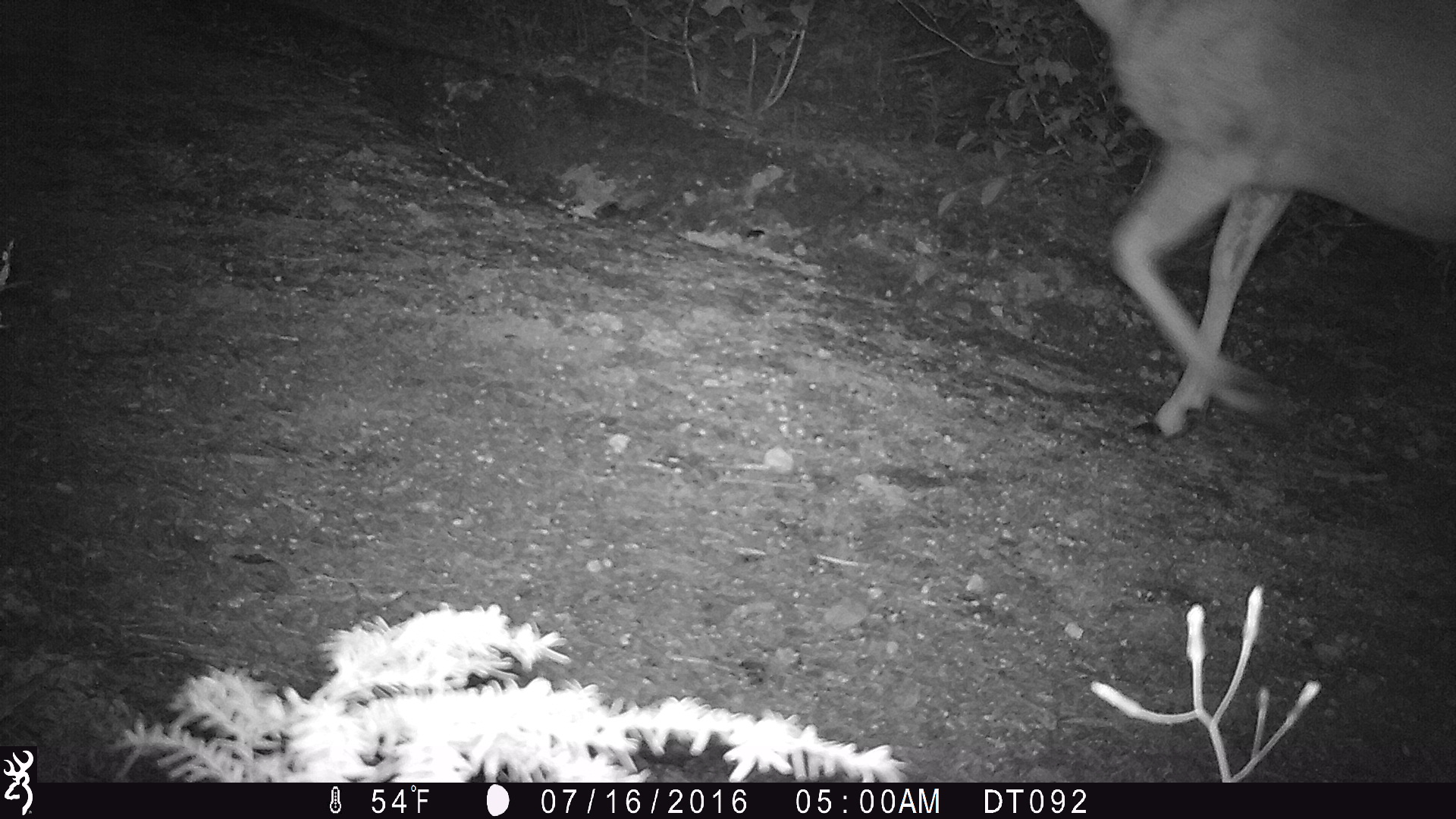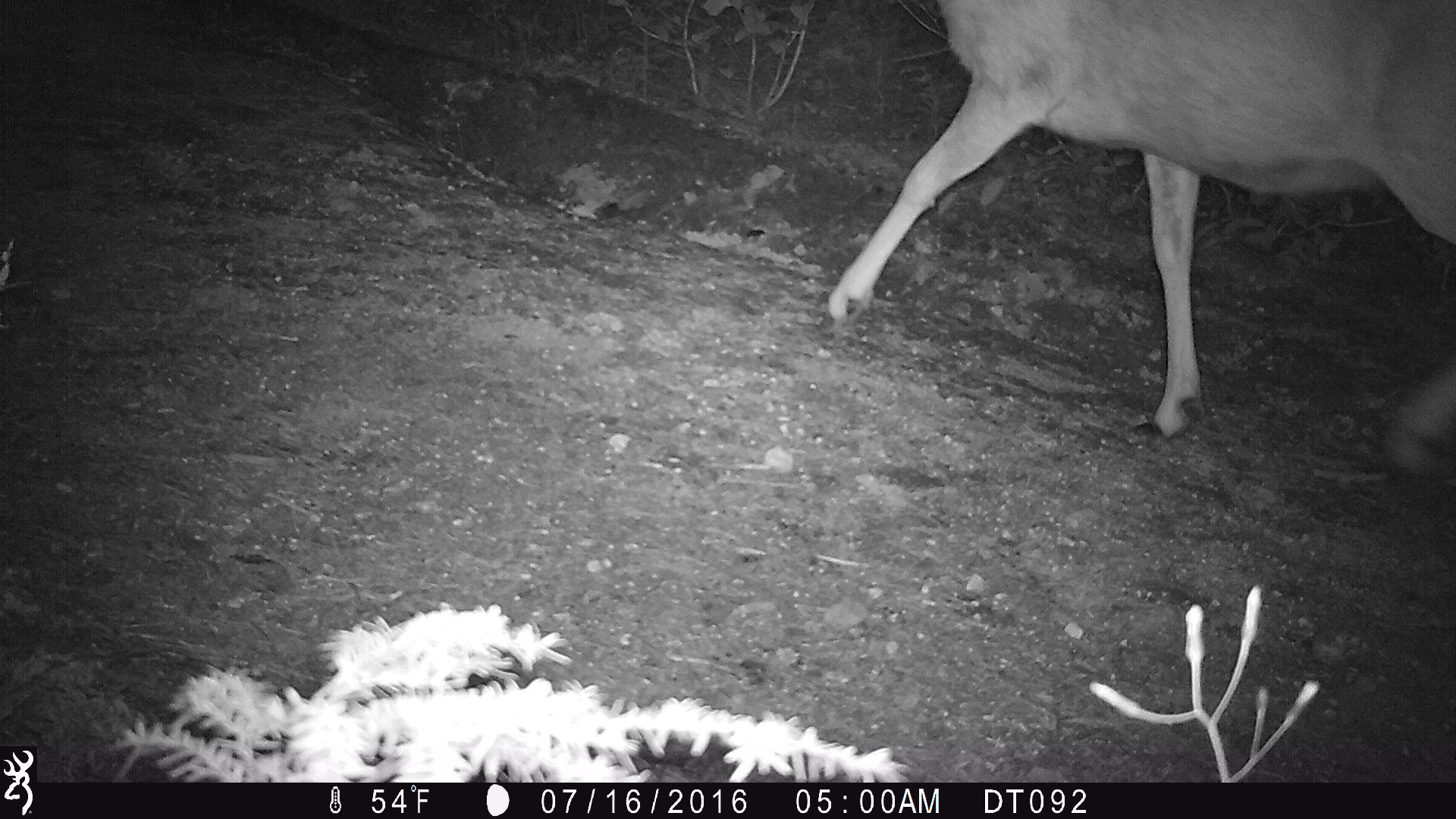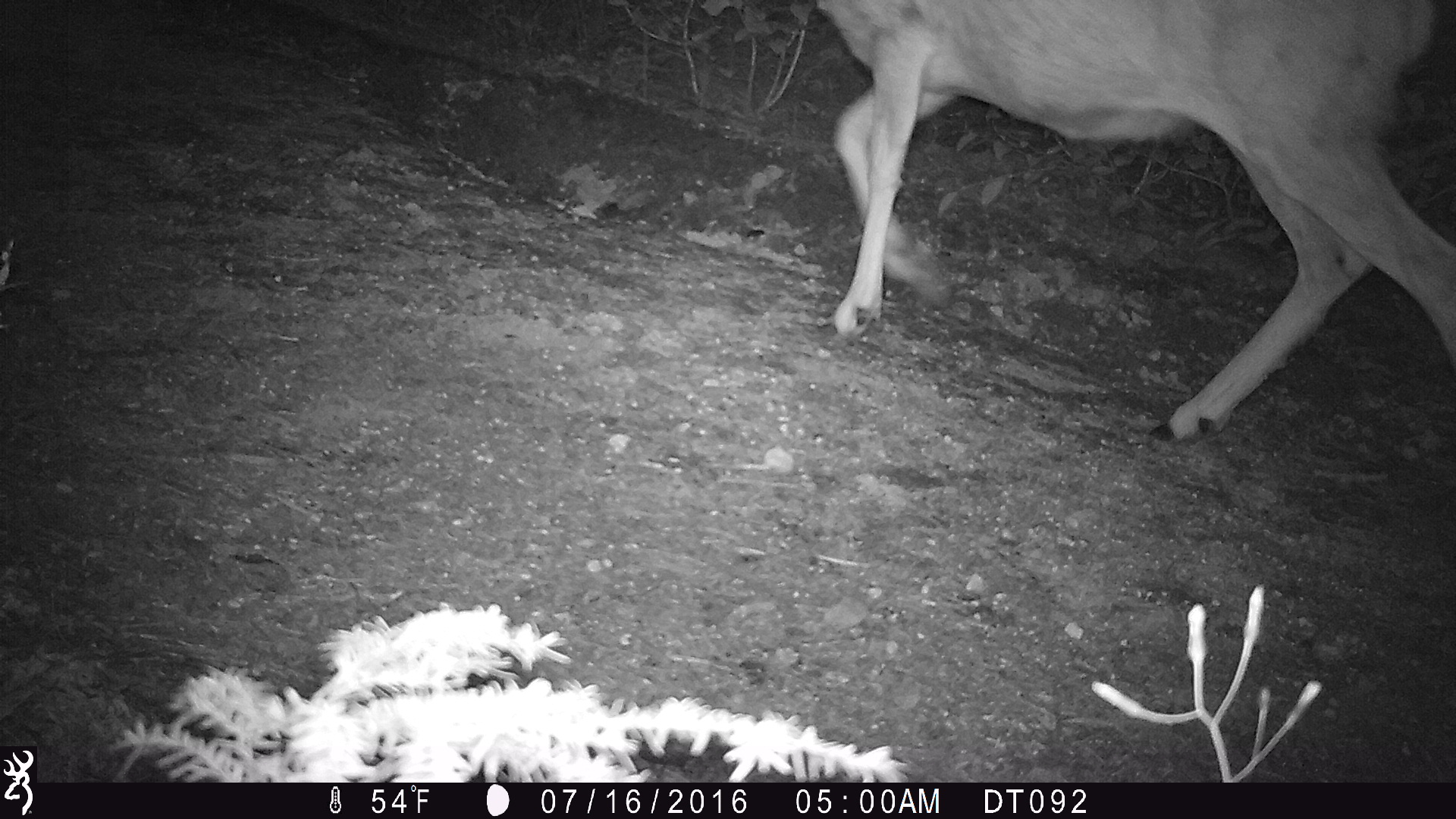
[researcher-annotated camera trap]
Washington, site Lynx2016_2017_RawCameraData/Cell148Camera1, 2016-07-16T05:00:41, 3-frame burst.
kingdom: Animalia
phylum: Chordata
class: Mammalia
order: Artiodactyla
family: Cervidae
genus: Odocoileus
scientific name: Odocoileus hemionus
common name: mule deer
Odocoileus hemionus (mule deer). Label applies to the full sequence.